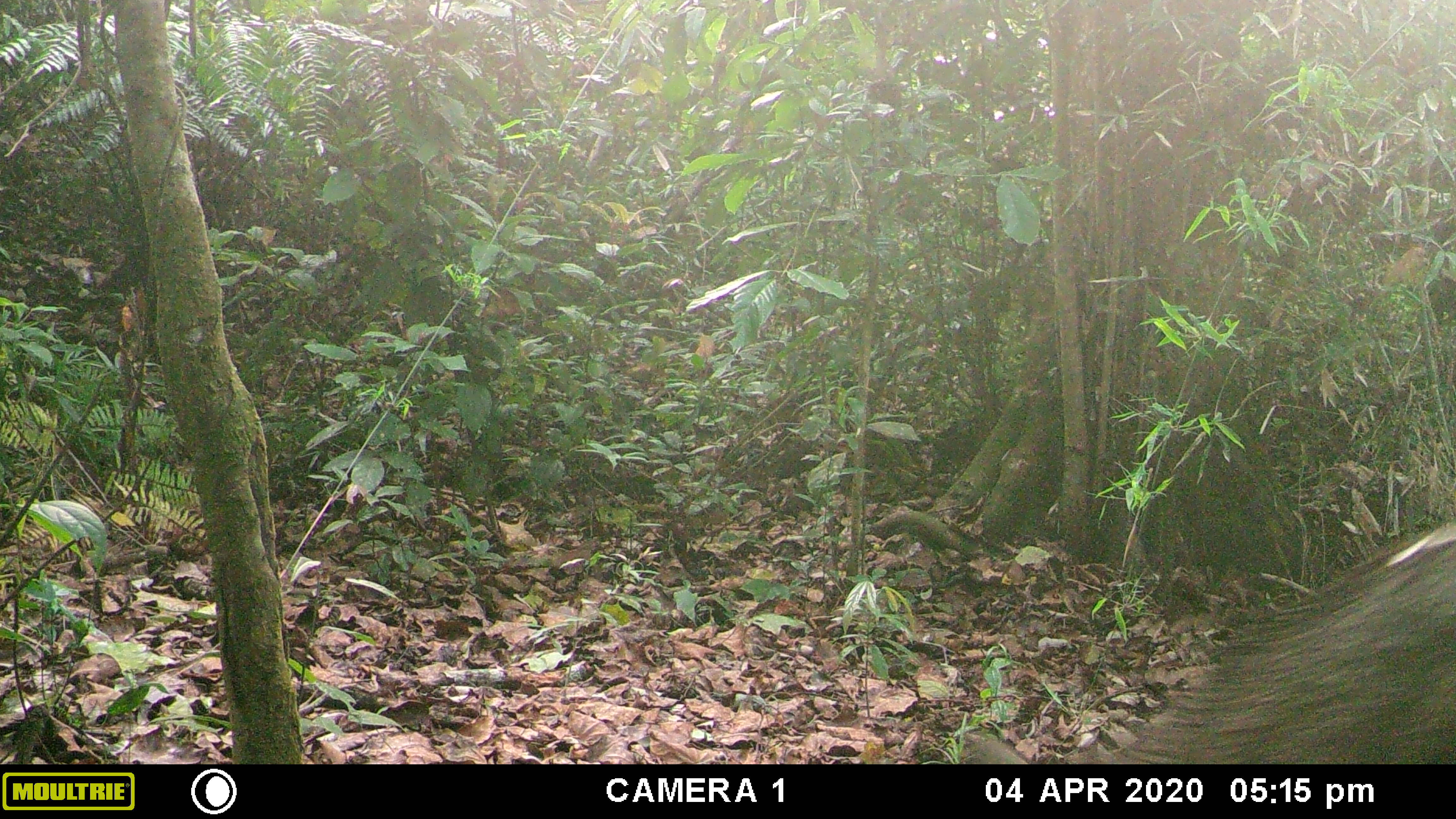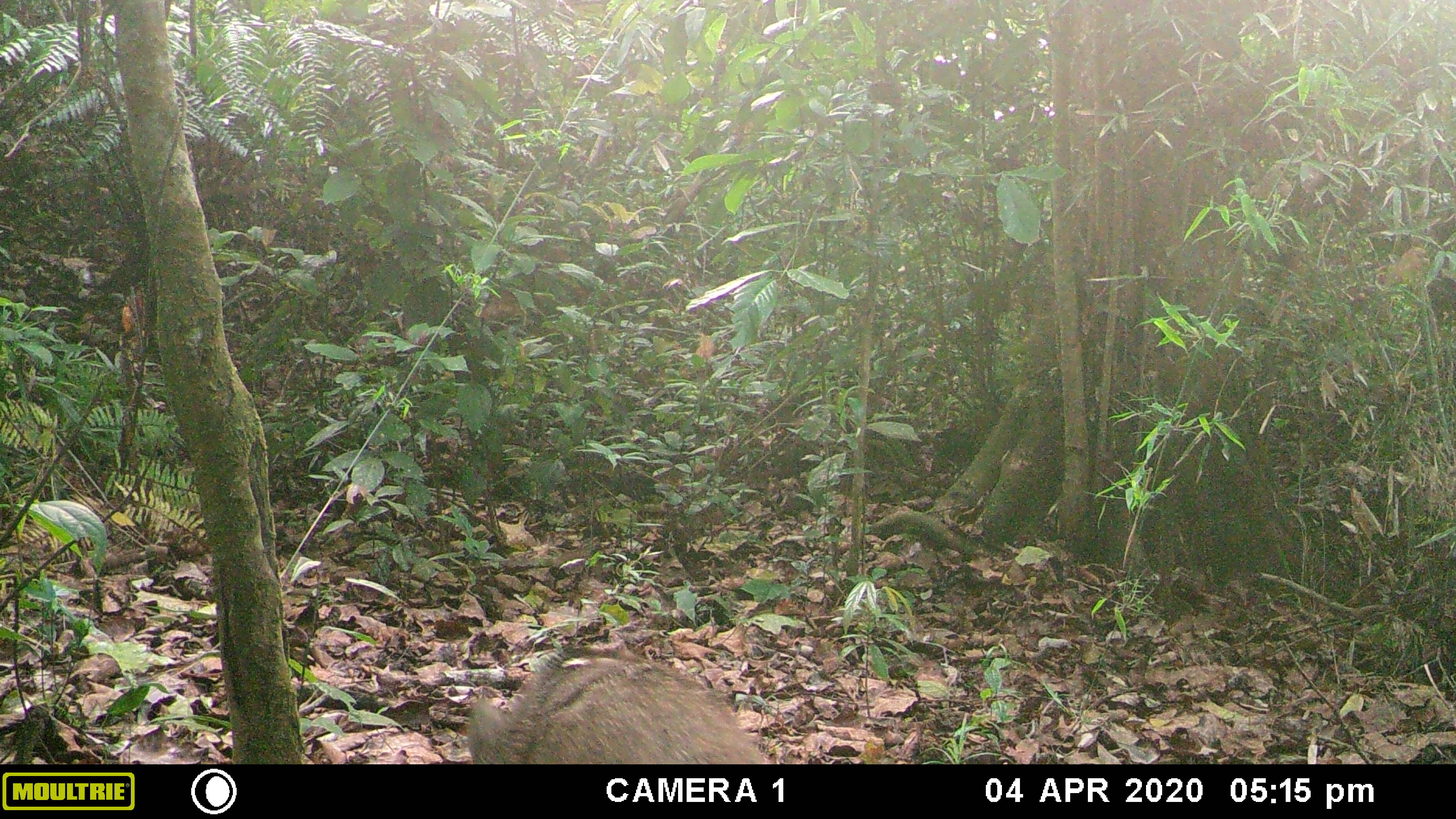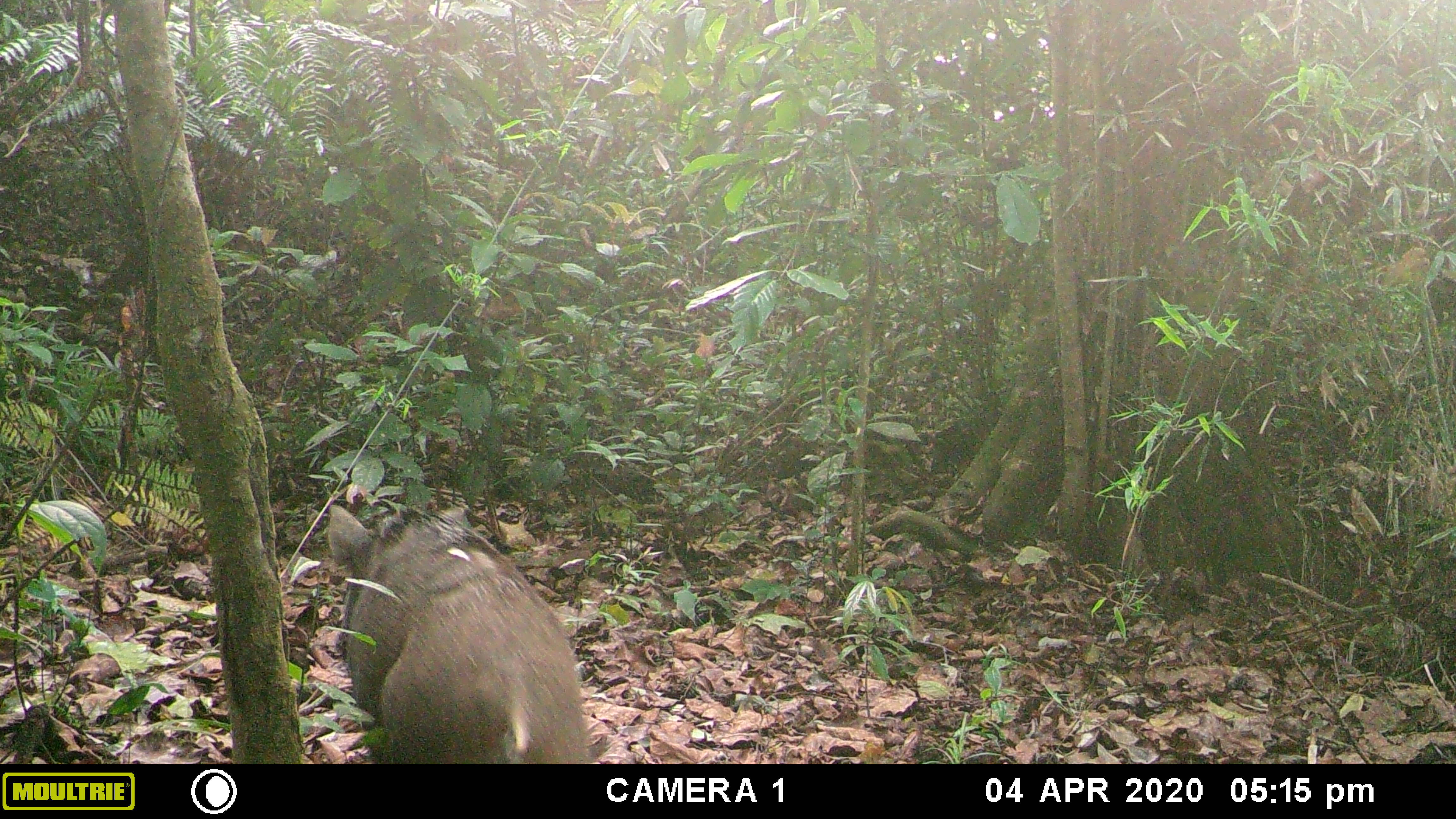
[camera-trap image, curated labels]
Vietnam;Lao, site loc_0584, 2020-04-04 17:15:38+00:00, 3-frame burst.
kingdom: Animalia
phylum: Chordata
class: Mammalia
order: Artiodactyla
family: Suidae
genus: Sus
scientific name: Sus scrofa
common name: eurasian wild pig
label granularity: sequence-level